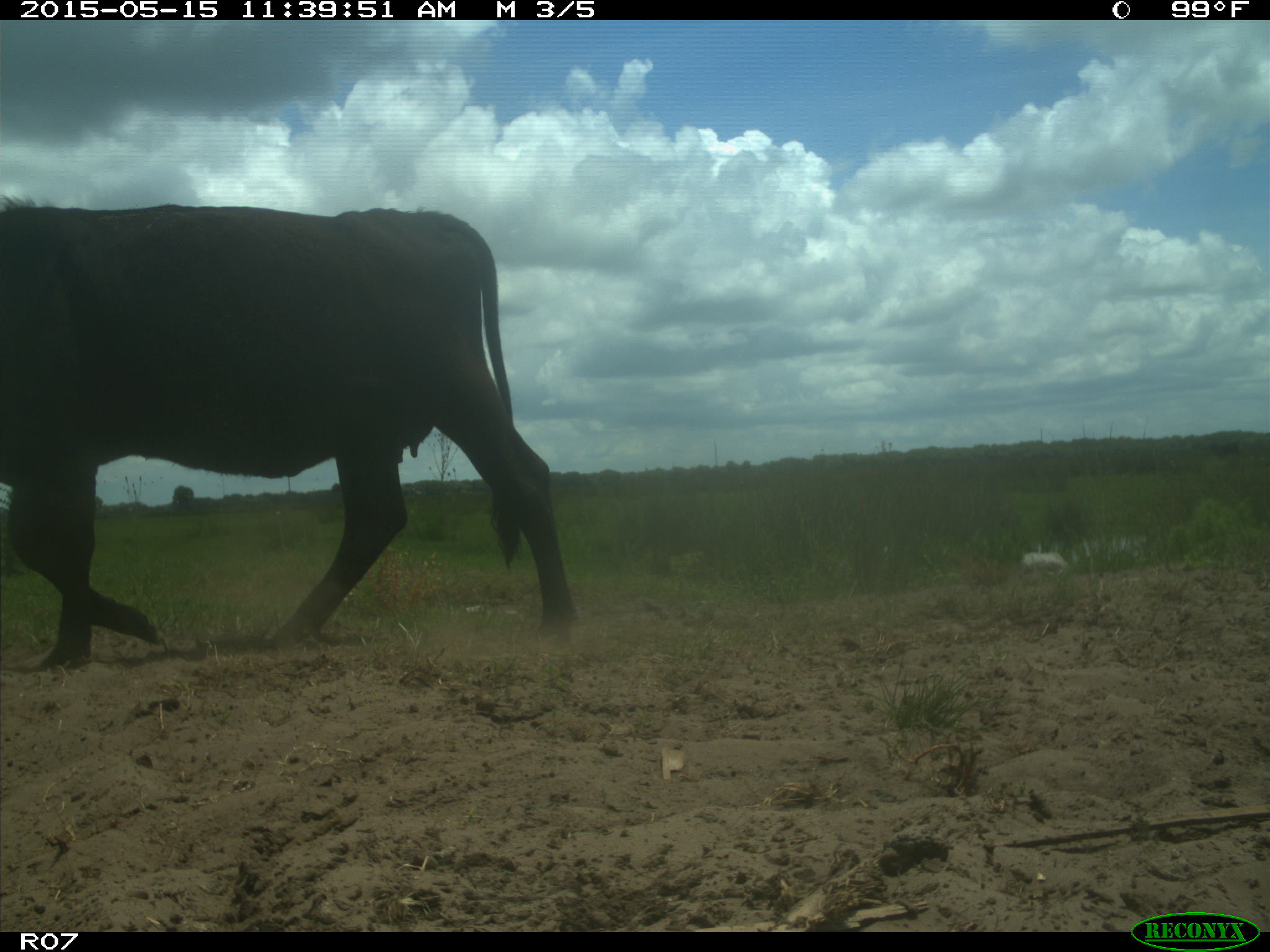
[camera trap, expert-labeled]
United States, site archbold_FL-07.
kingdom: Animalia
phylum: Chordata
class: Mammalia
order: Artiodactyla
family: Bovidae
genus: Bos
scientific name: Bos taurus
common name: domestic cow